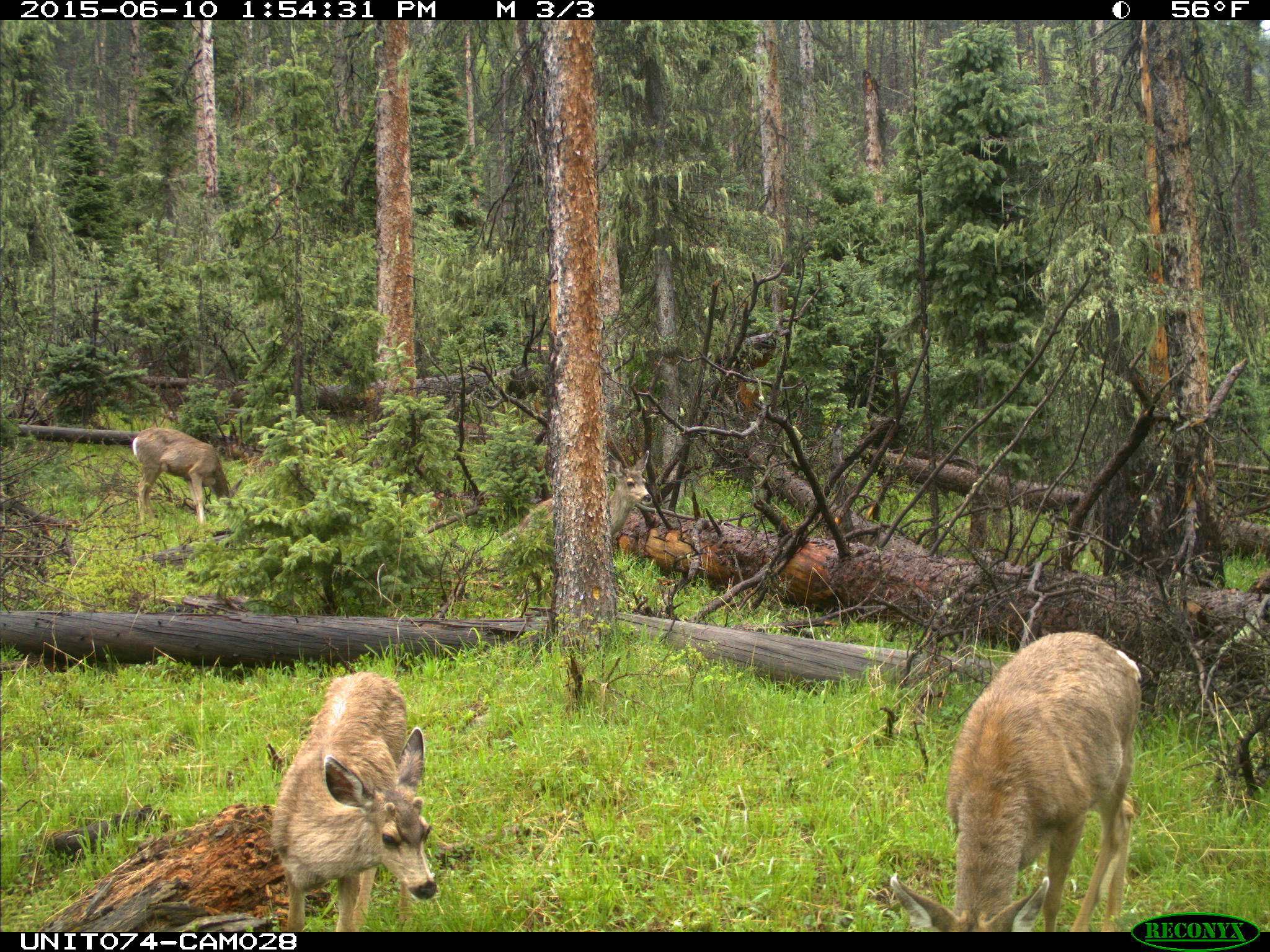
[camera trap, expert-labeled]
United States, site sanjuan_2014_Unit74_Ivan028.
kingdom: Animalia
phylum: Chordata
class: Mammalia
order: Artiodactyla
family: Cervidae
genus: Odocoileus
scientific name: Odocoileus hemionus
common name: mule deer